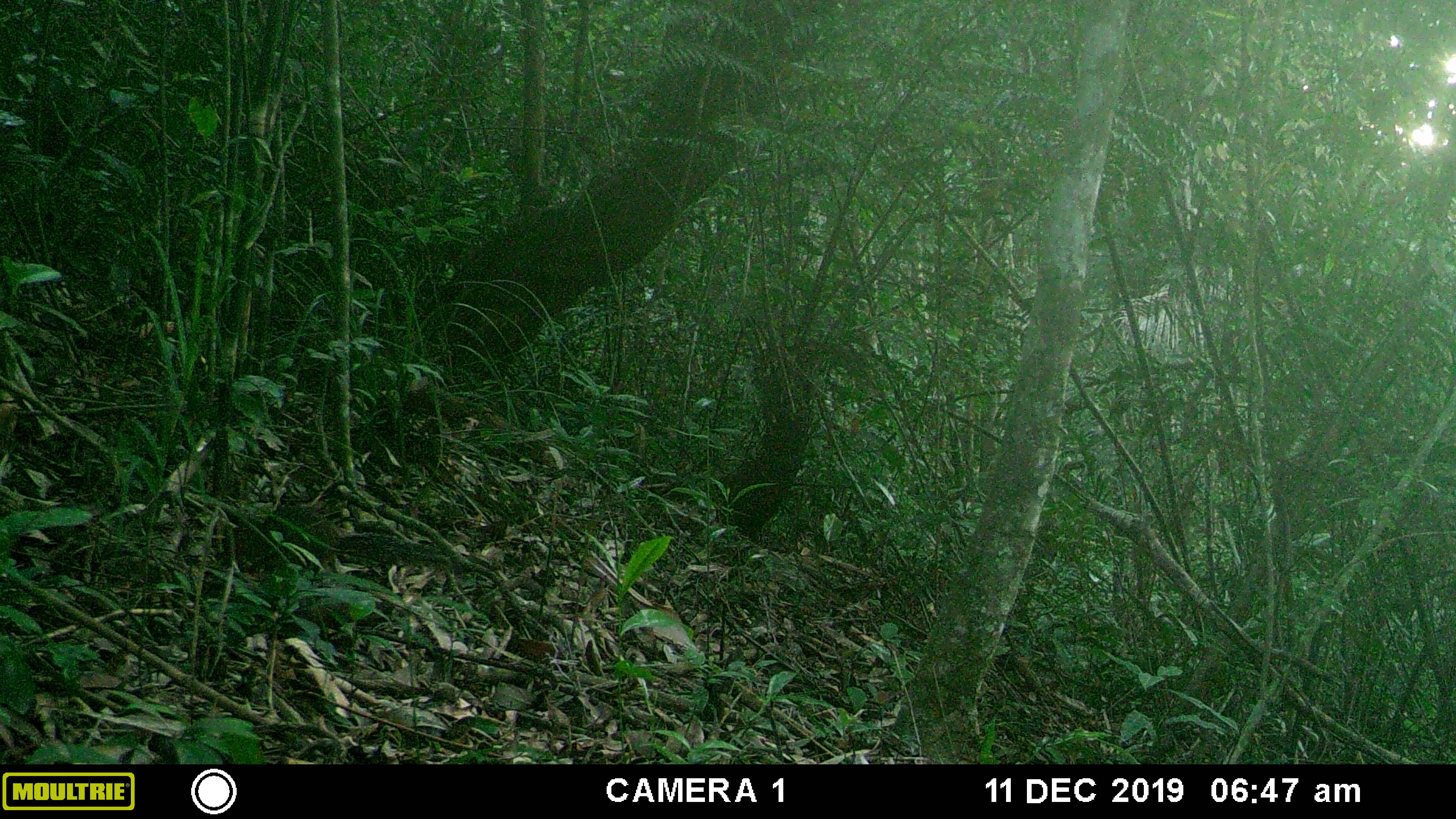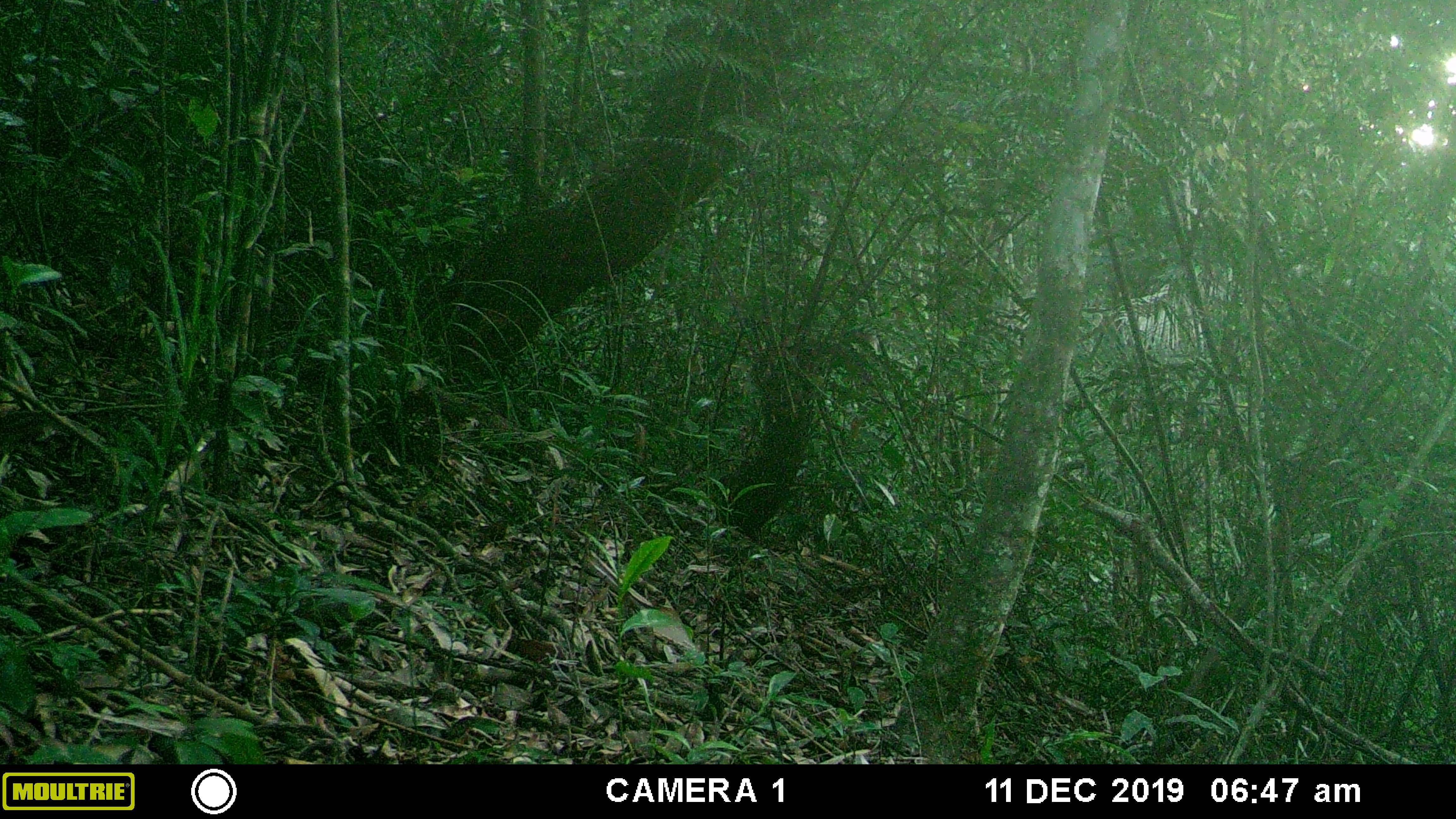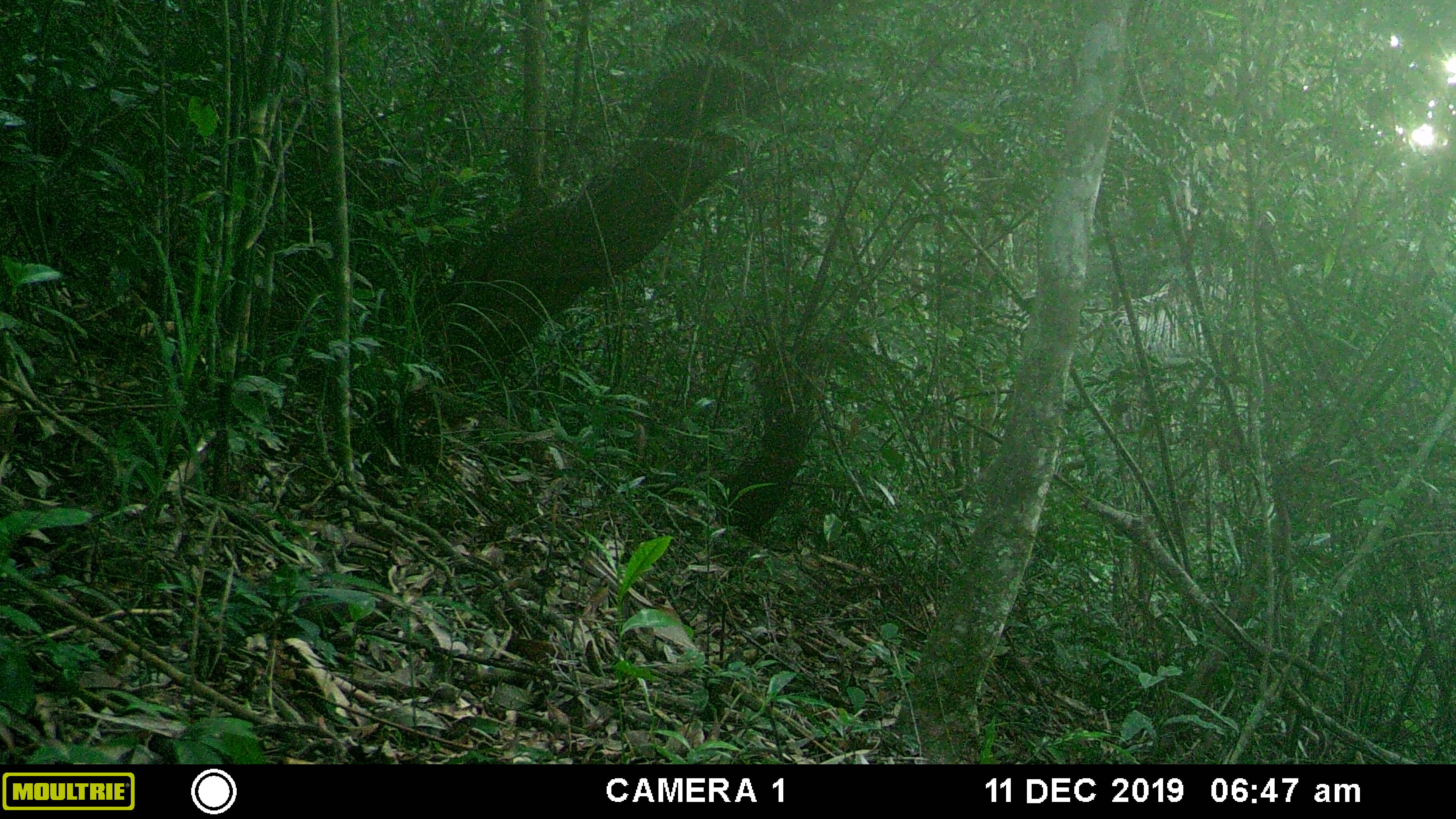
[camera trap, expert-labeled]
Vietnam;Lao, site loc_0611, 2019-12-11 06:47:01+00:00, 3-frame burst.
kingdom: Animalia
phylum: Chordata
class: Mammalia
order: Rodentia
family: Sciuridae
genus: Dremomys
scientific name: Dremomys rufigenis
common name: red-cheeked squirrel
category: red cheeked squirrel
Red cheeked squirrel (red-cheeked squirrel) (Dremomys rufigenis). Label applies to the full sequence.